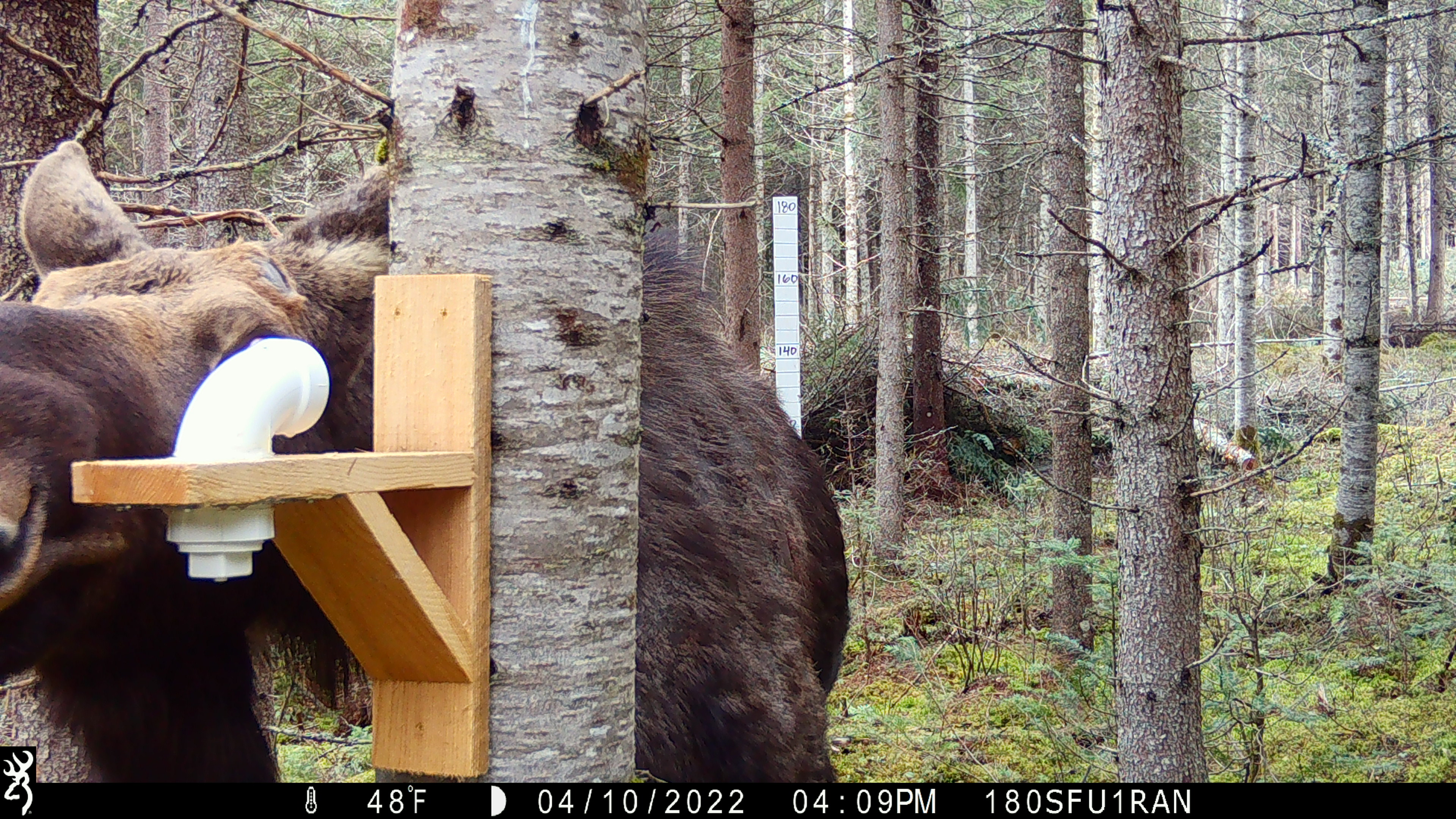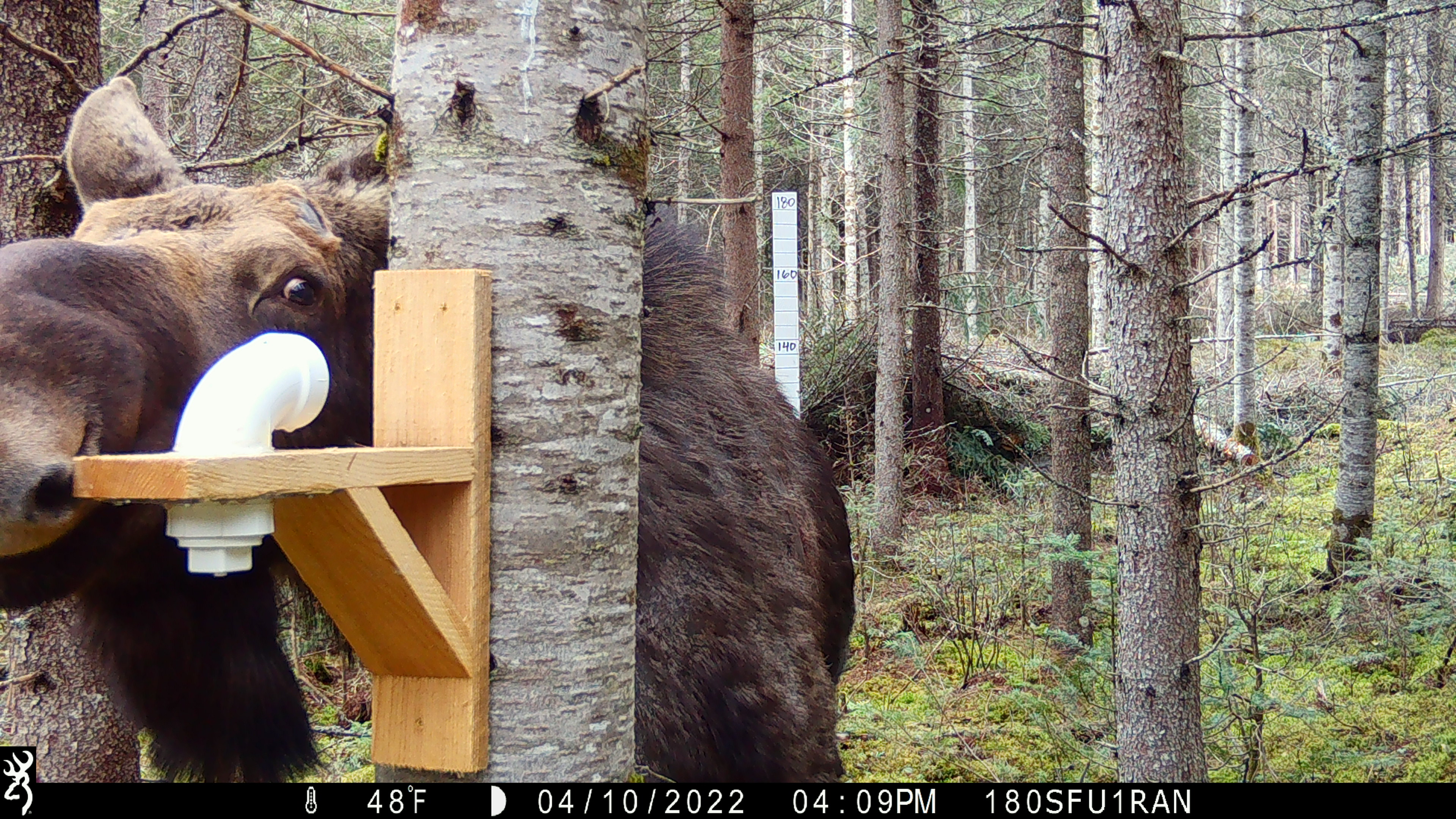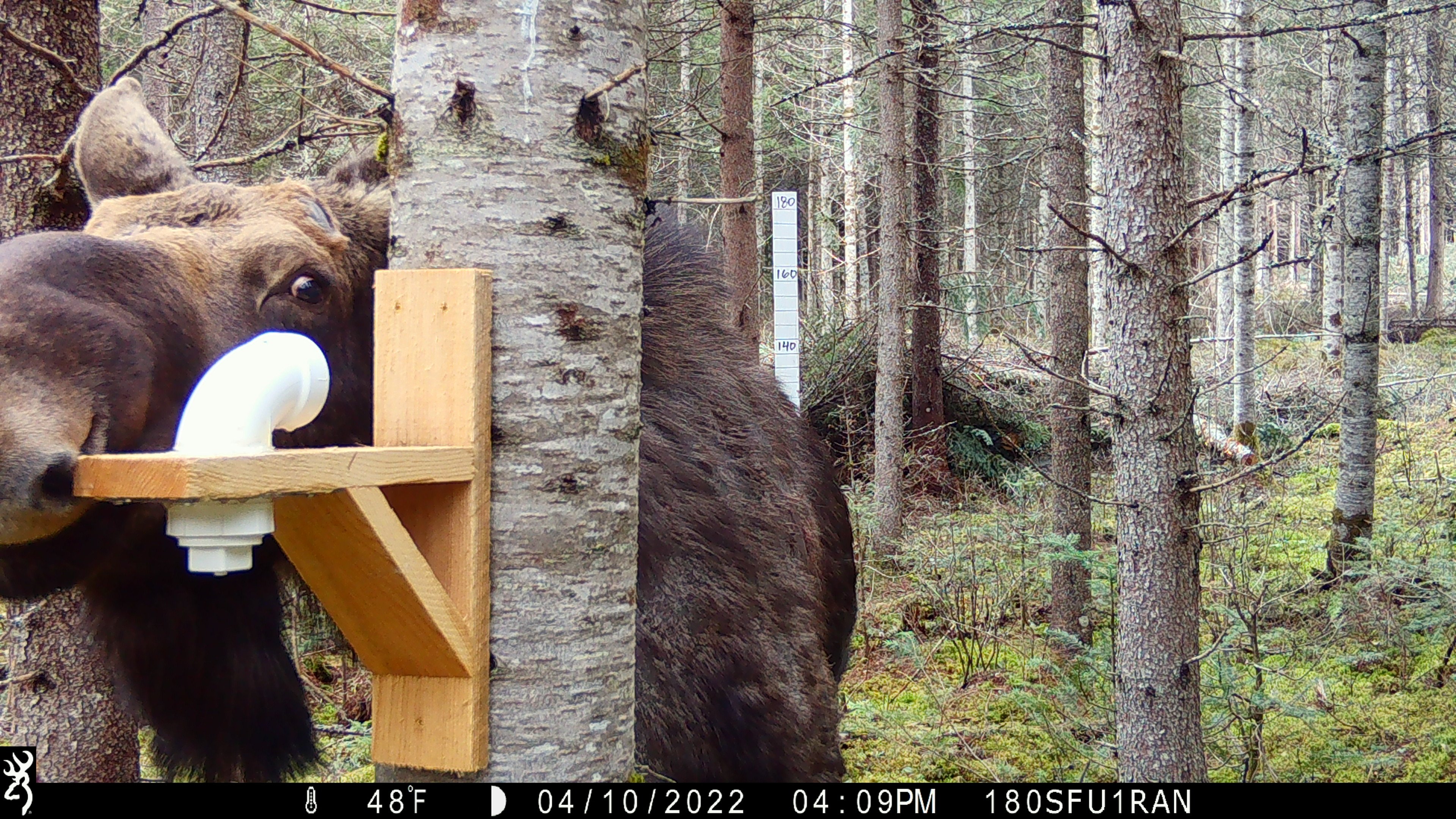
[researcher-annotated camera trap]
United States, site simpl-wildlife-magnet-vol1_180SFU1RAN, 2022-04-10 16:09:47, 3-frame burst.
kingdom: Animalia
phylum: Chordata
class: Mammalia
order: Artiodactyla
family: Cervidae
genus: Alces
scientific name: Alces alces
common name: moose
Moose (Alces alces).